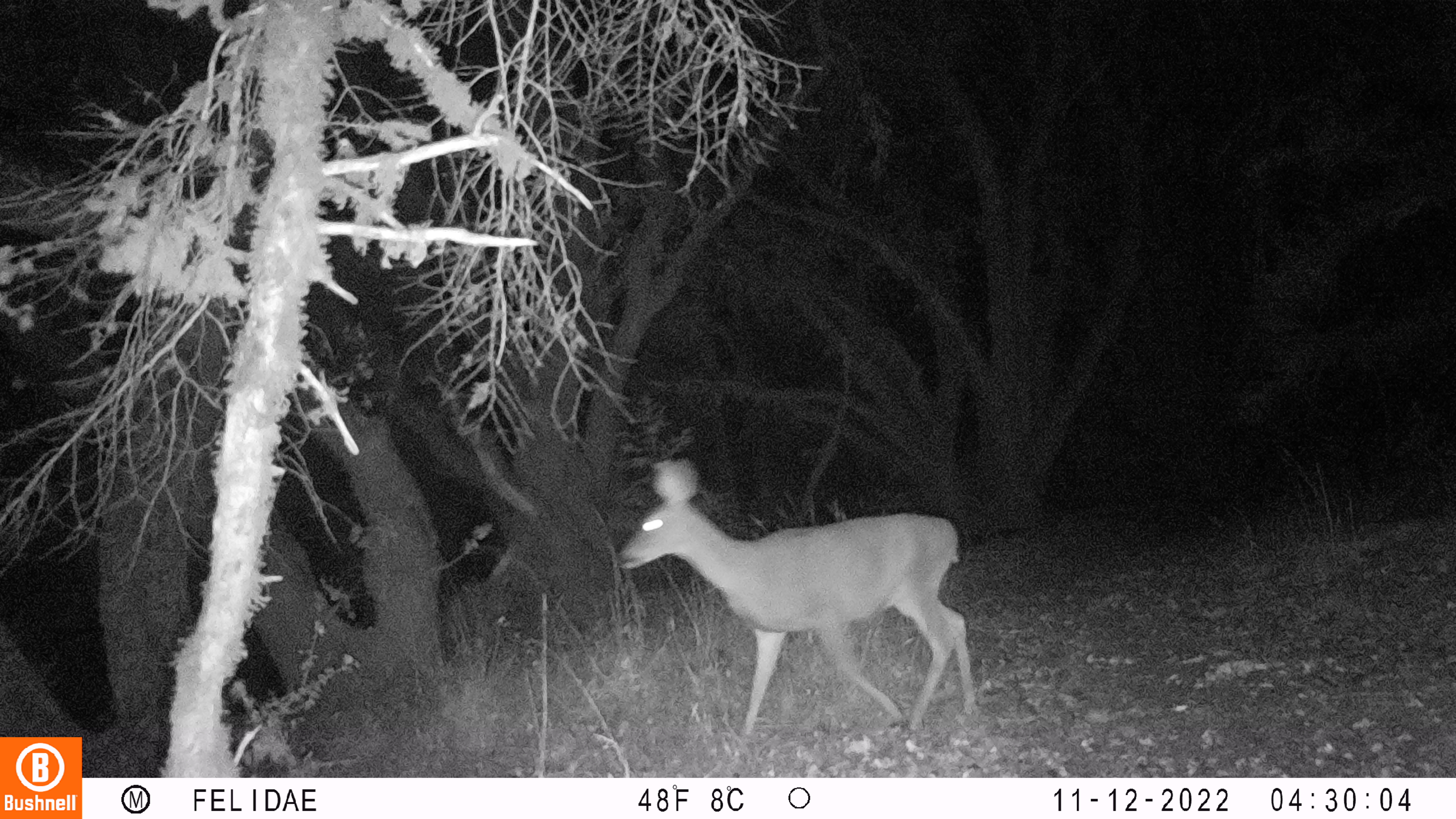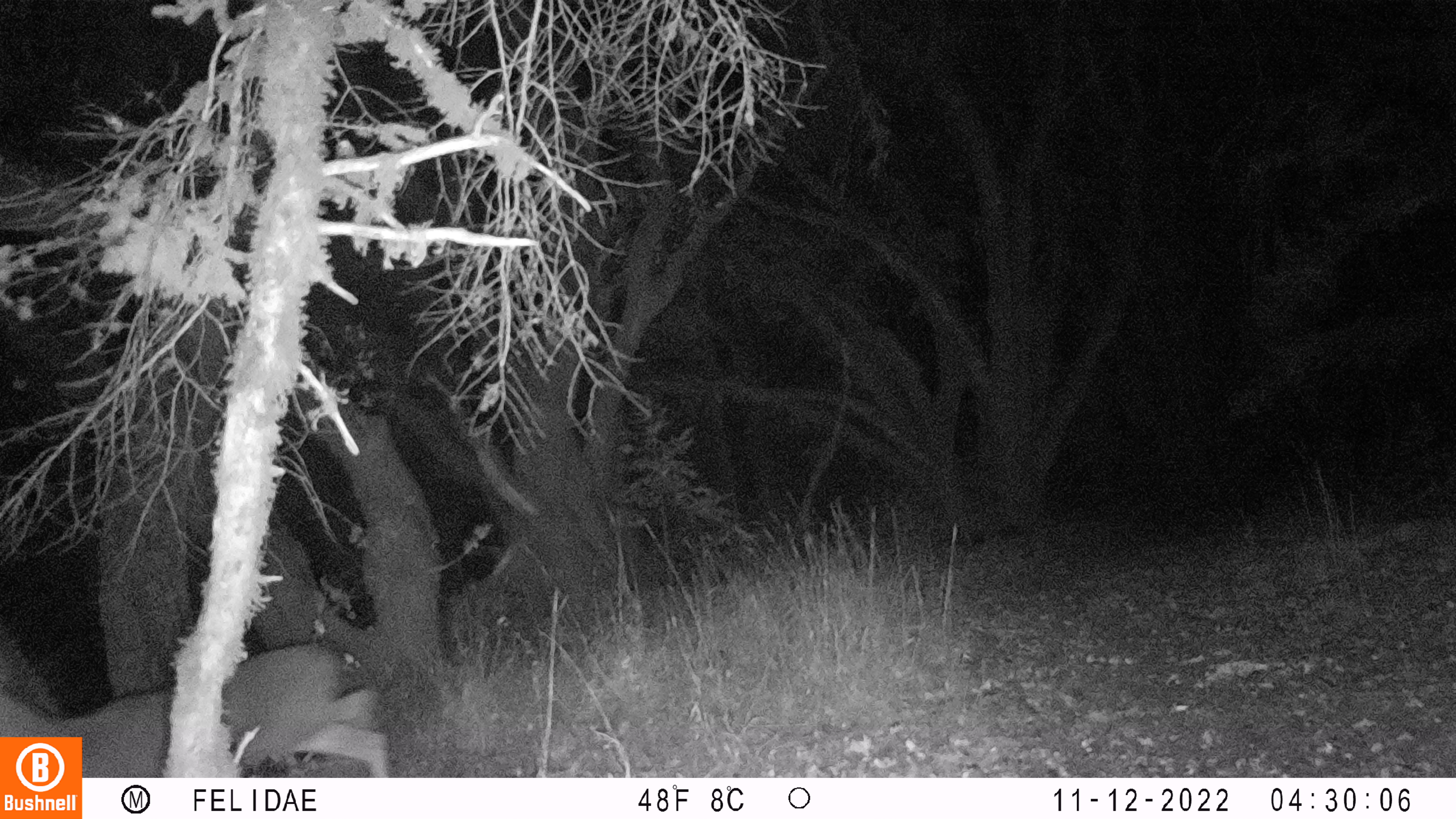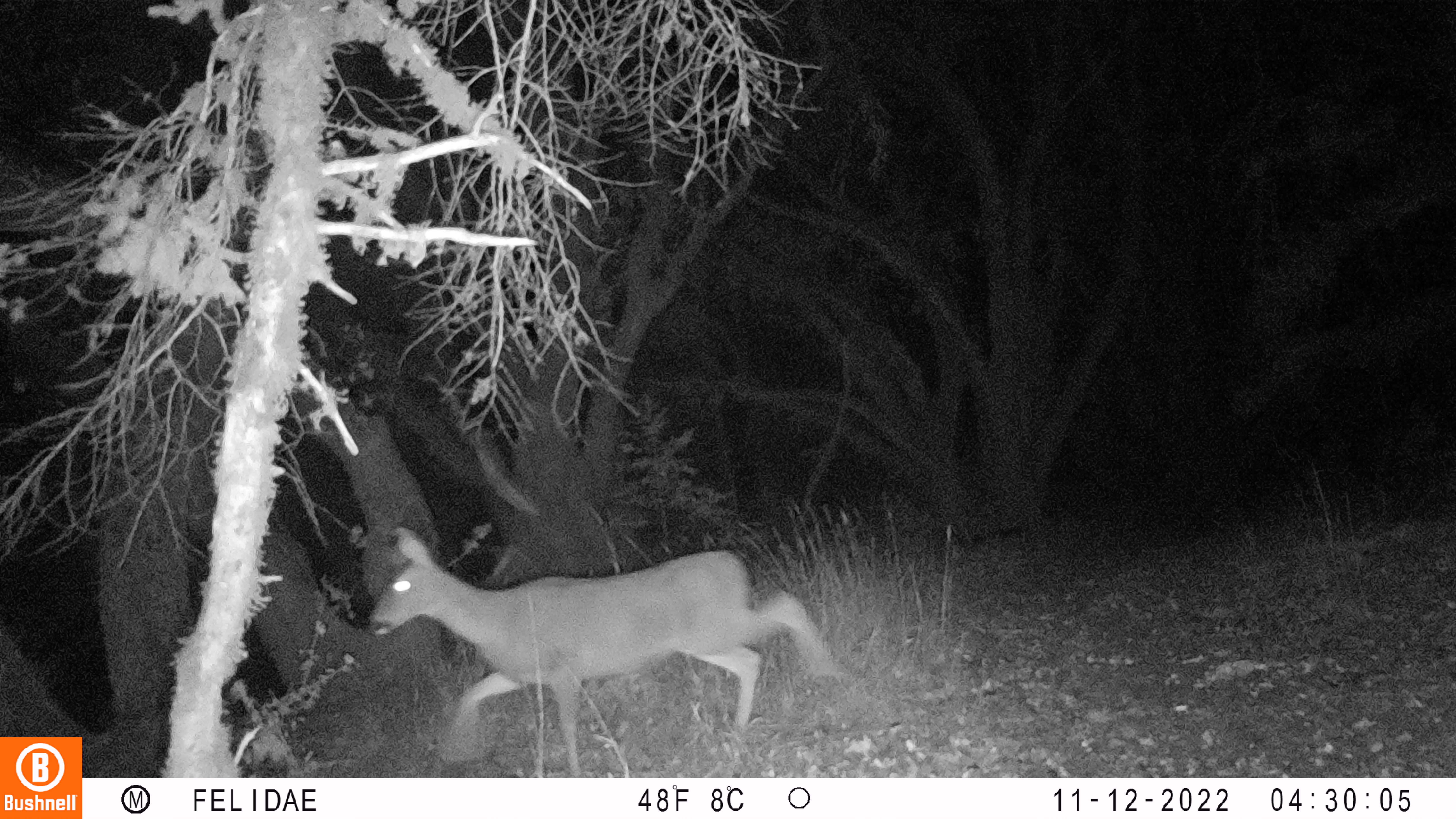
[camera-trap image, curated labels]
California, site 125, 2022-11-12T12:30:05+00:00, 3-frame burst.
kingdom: Animalia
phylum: Chordata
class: Mammalia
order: Artiodactyla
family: Cervidae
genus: Odocoileus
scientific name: Odocoileus hemionus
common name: mule deer